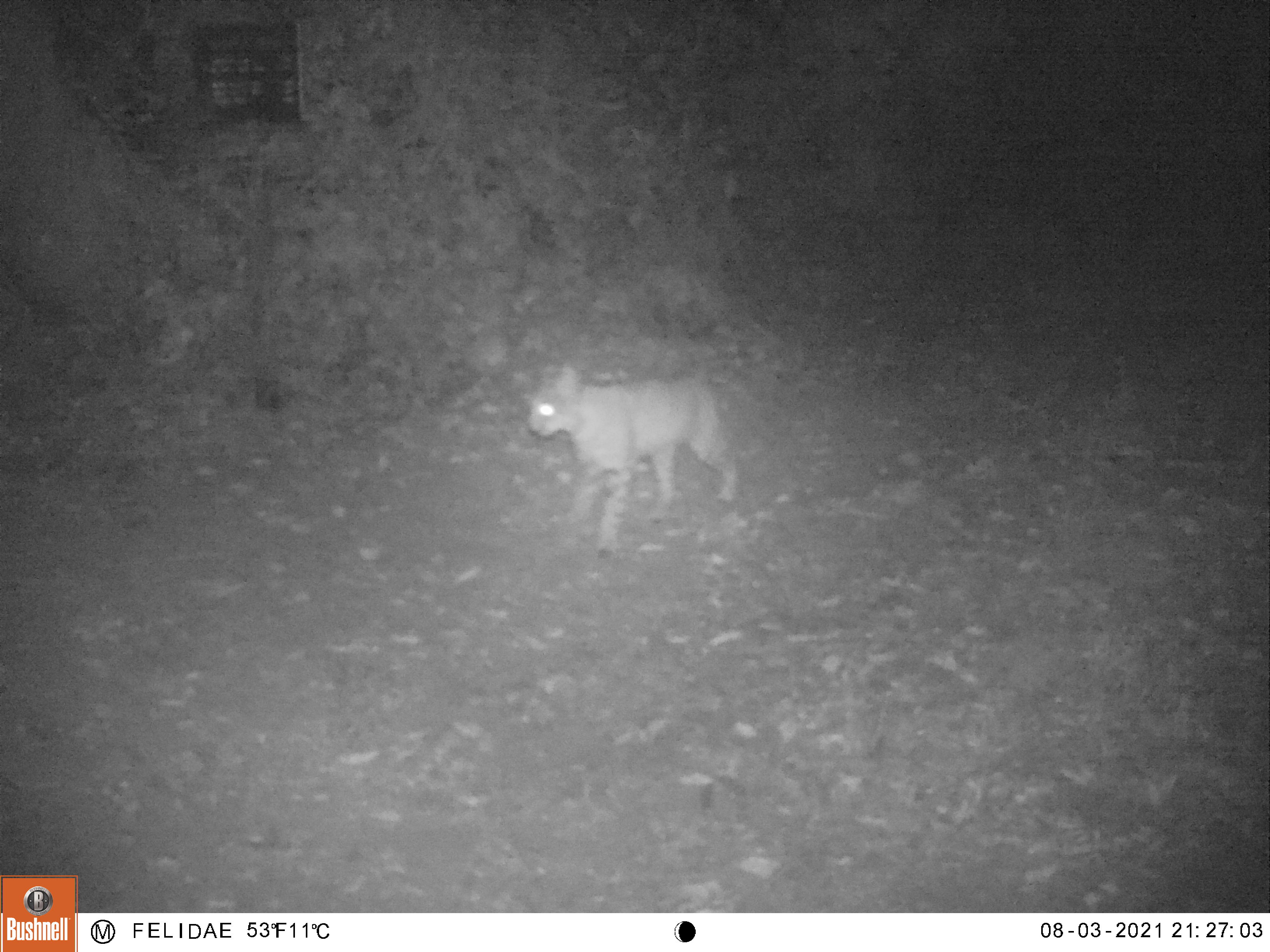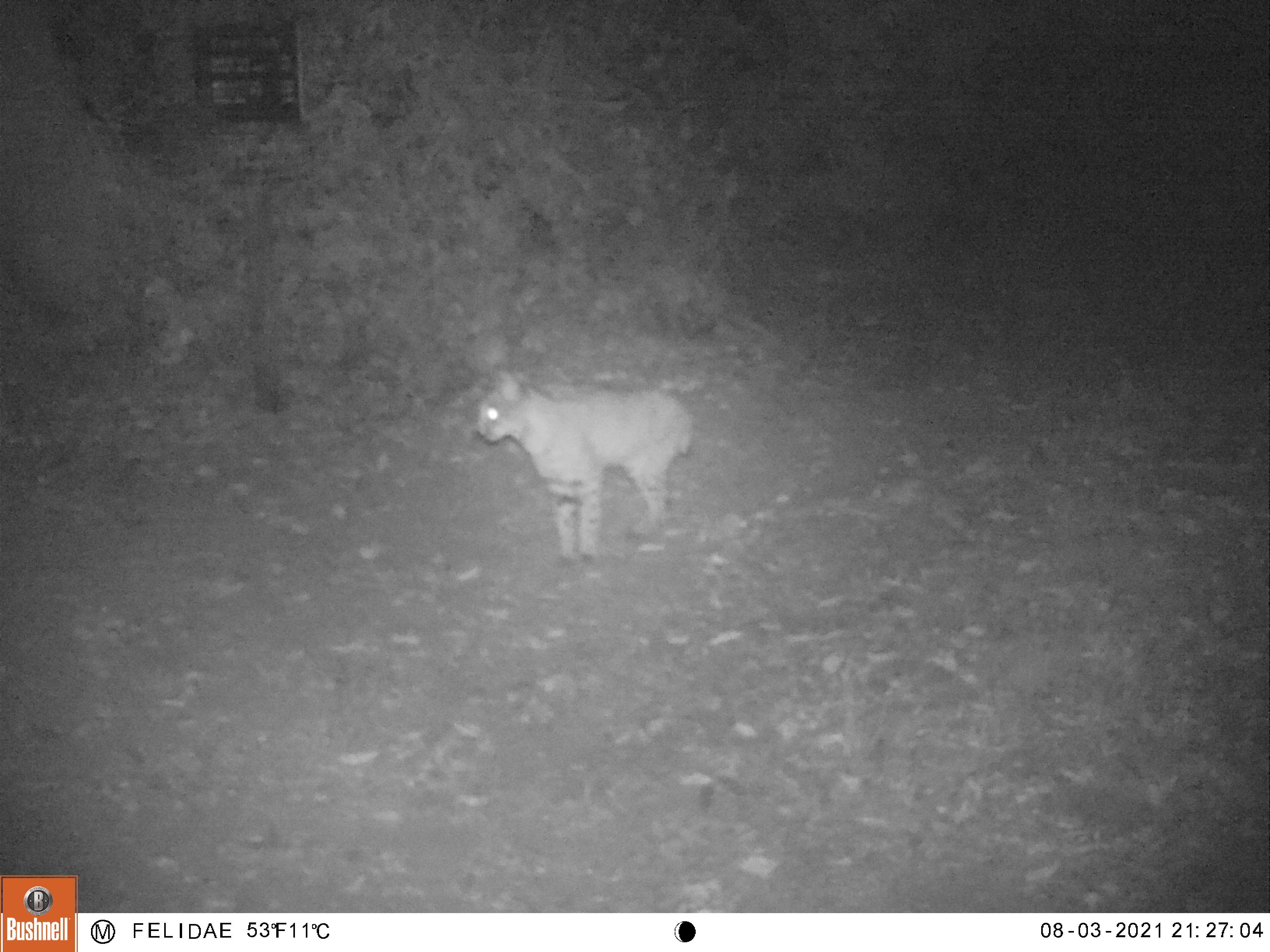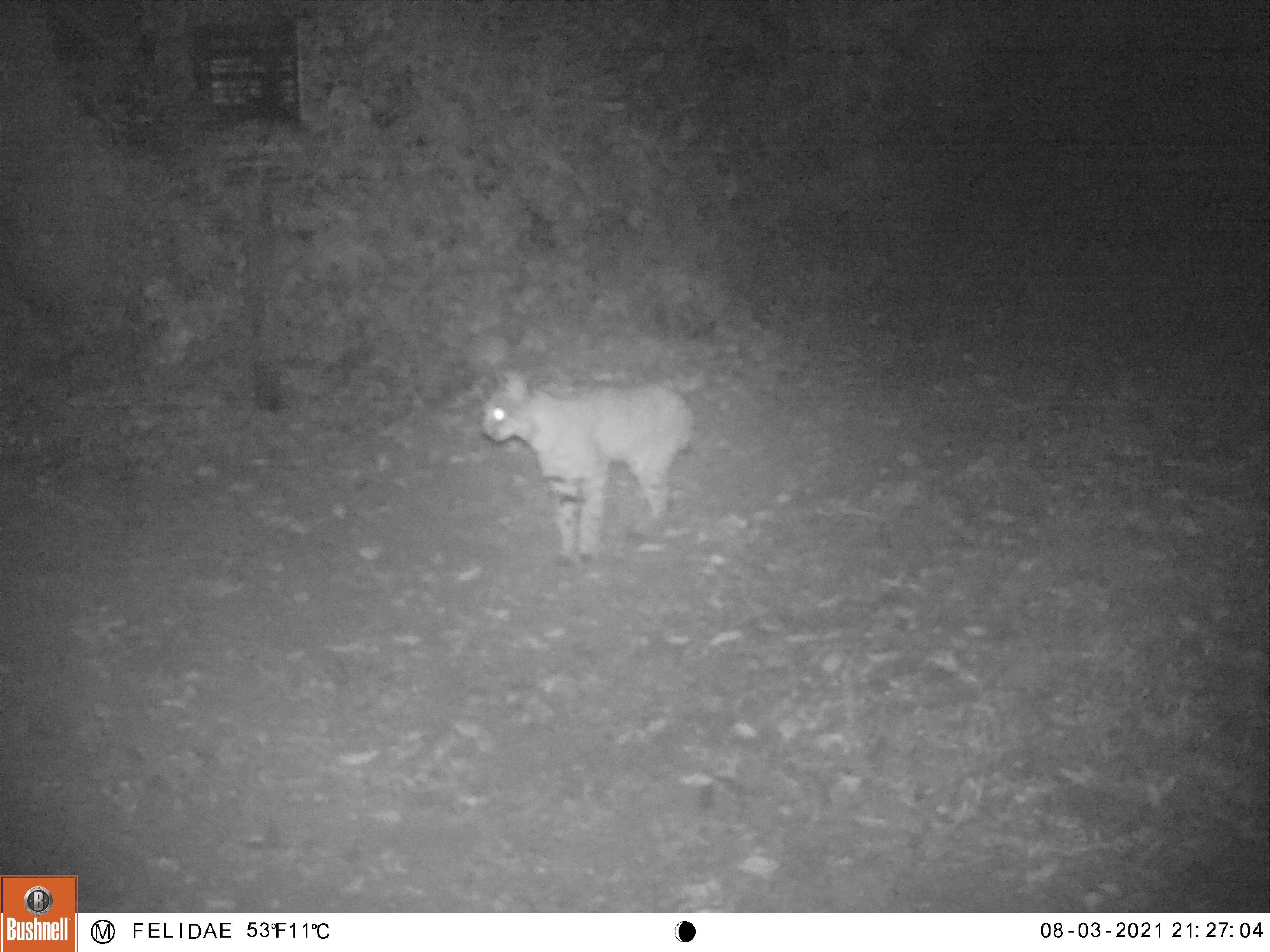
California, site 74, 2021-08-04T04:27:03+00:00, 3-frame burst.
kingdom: Animalia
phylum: Chordata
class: Mammalia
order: Carnivora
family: Felidae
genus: Lynx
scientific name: Lynx rufus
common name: bobcat